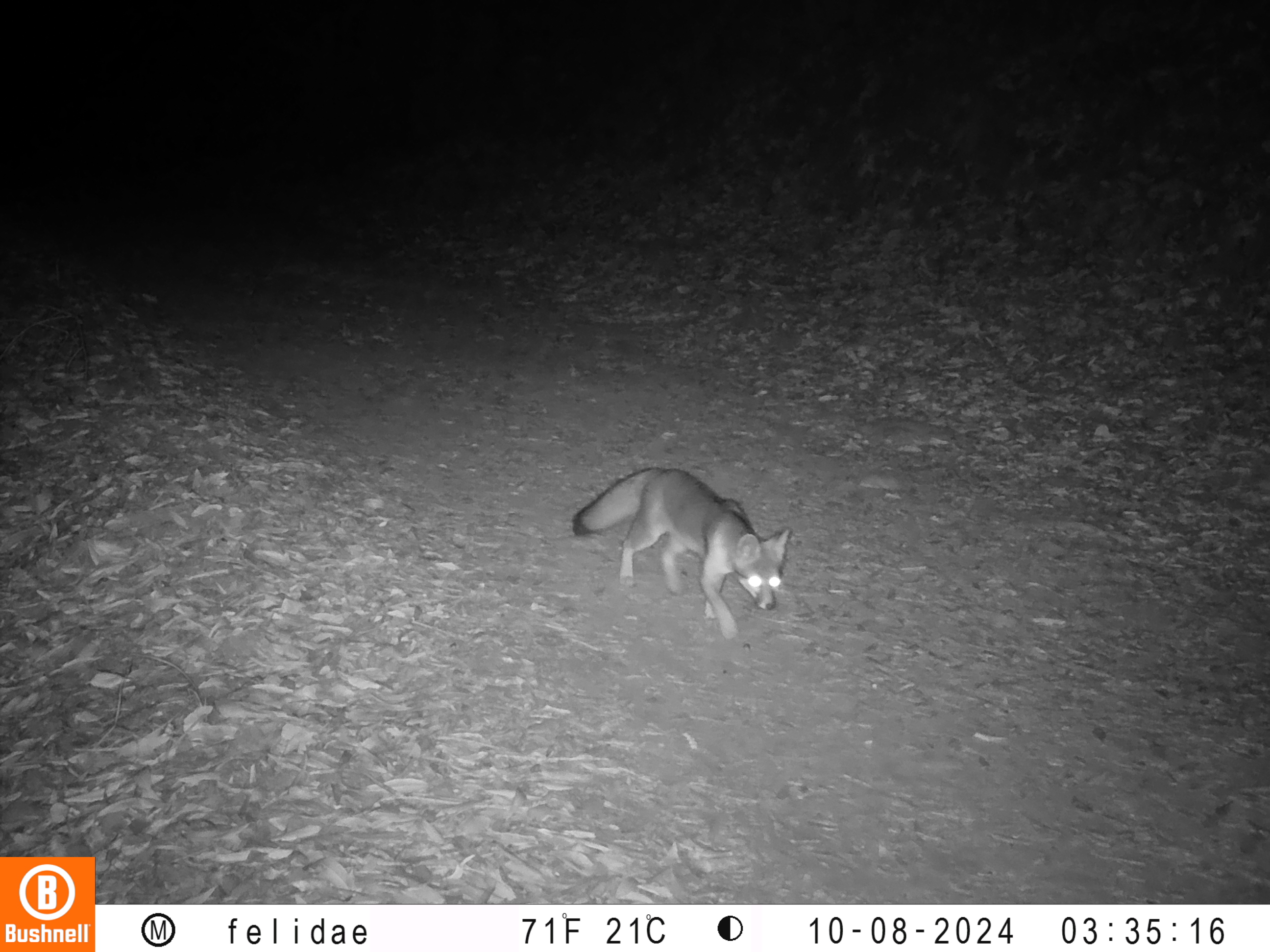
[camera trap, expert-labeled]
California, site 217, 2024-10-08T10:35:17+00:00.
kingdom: Animalia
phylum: Chordata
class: Mammalia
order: Carnivora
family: Canidae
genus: Urocyon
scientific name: Urocyon cinereoargenteus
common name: gray fox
Gray fox (Urocyon cinereoargenteus).